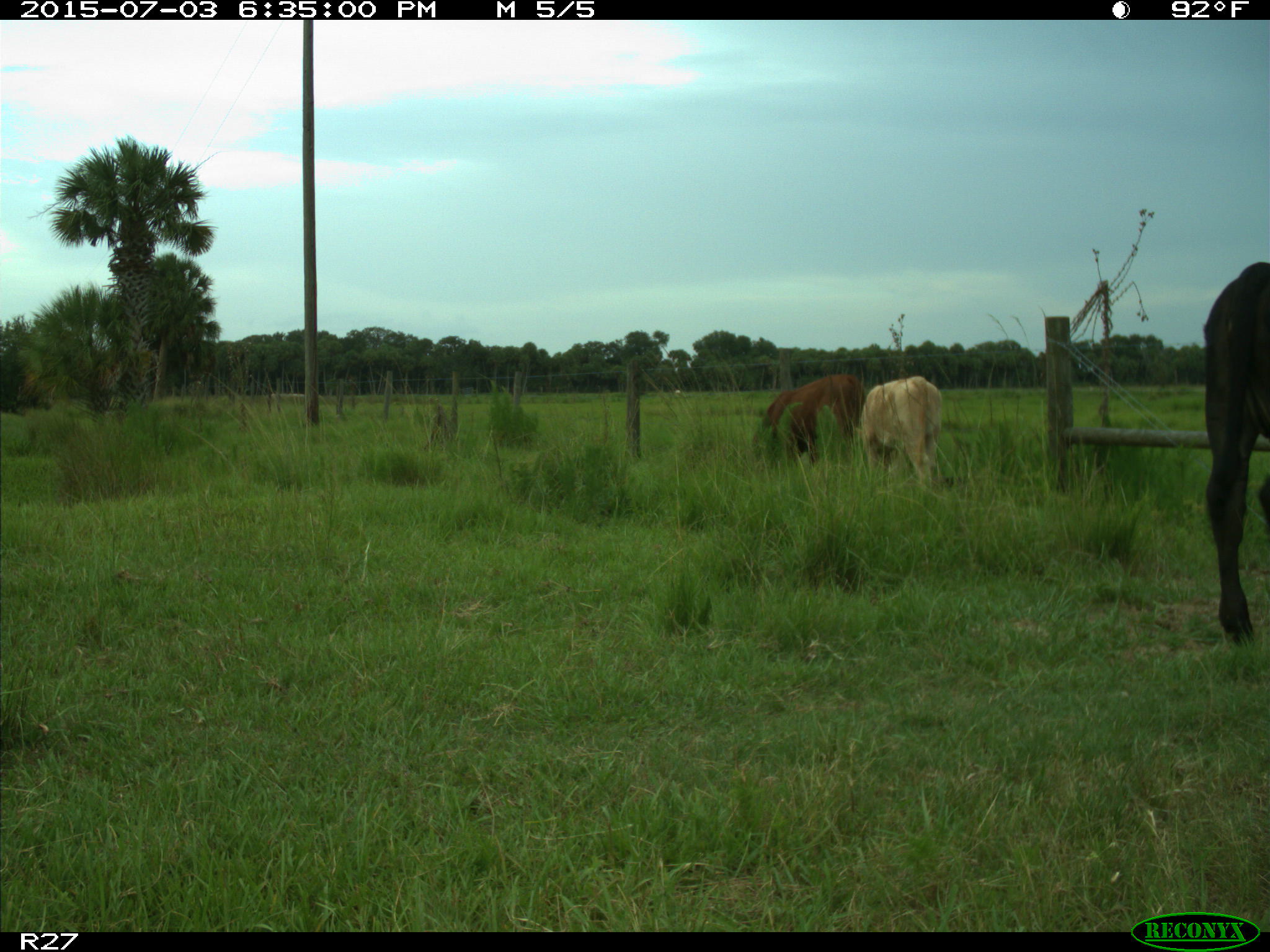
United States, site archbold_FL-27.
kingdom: Animalia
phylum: Chordata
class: Mammalia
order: Artiodactyla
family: Bovidae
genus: Bos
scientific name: Bos taurus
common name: domestic cow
Bos taurus (domestic cow).